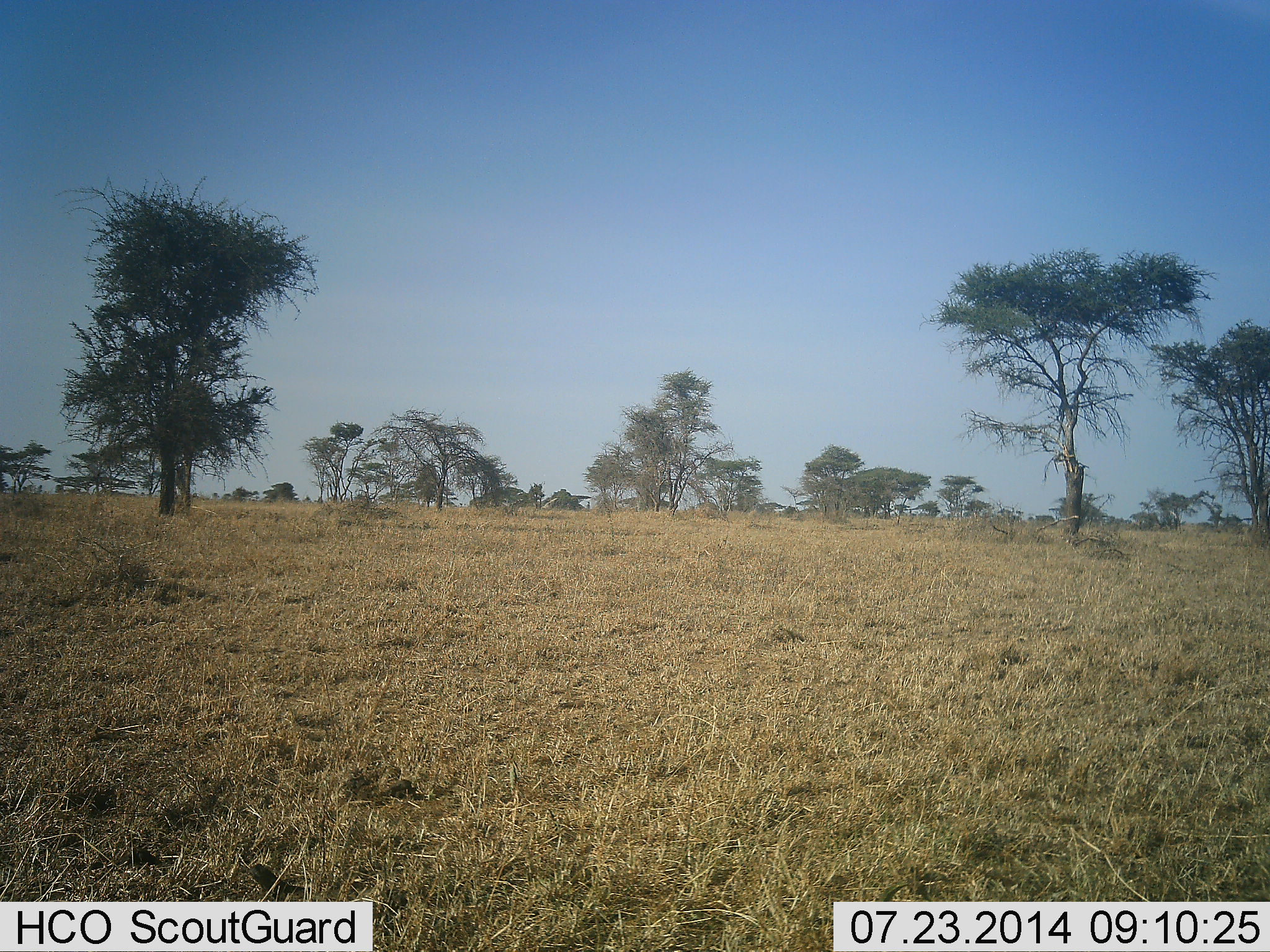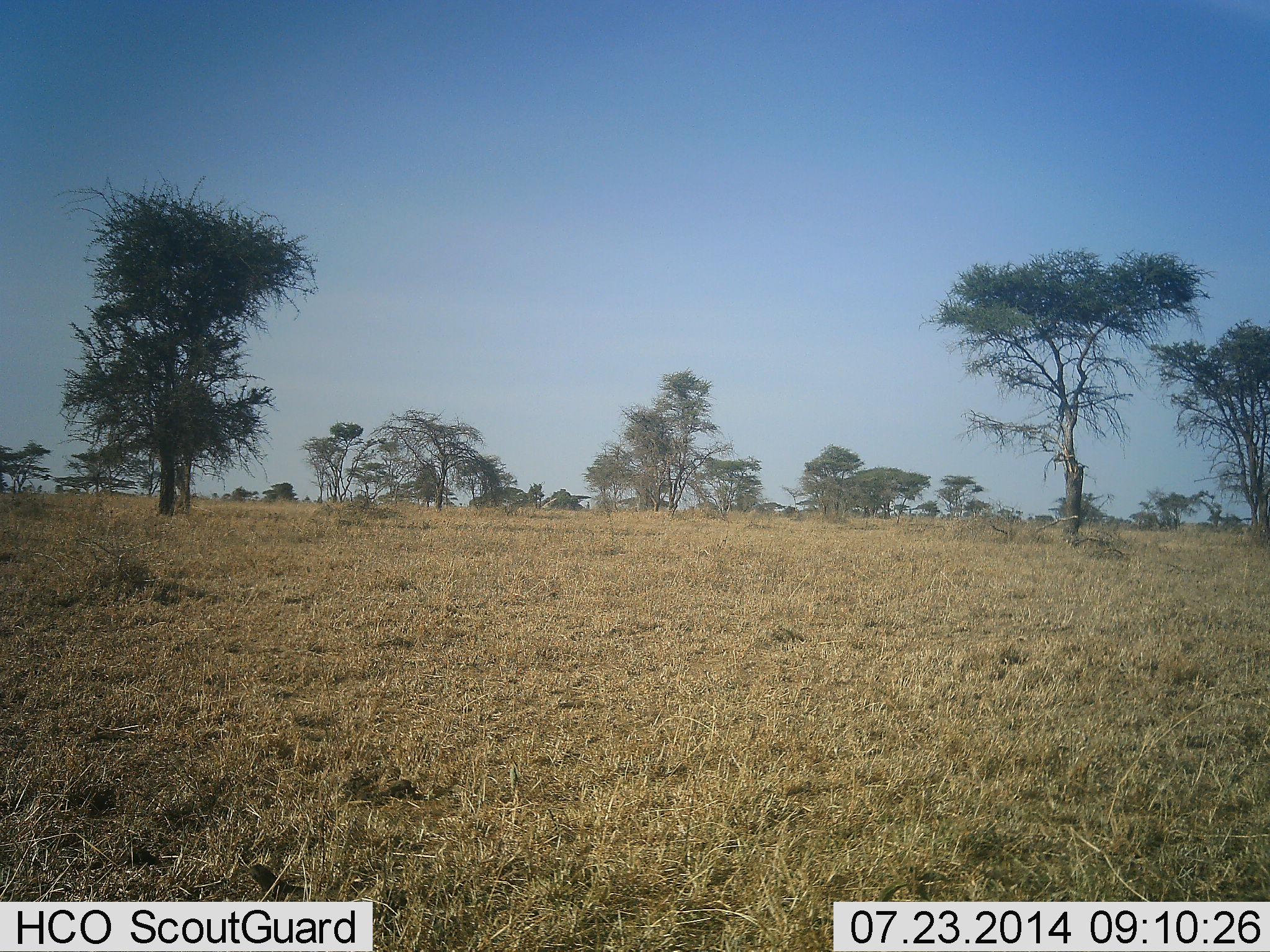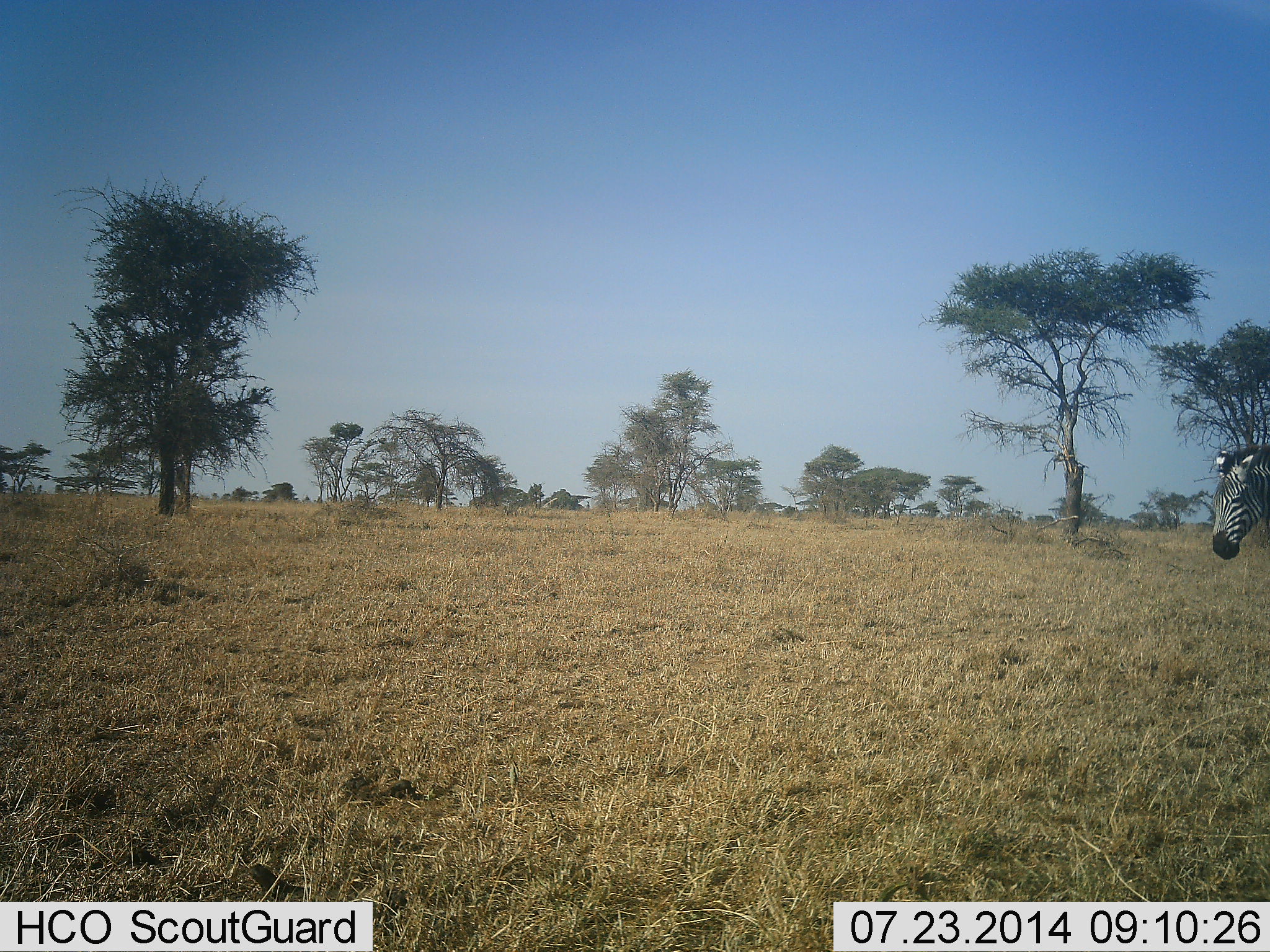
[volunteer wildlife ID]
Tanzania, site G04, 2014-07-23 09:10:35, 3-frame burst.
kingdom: Animalia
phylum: Chordata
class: Mammalia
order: Perissodactyla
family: Equidae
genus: Equus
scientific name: Equus quagga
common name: plains zebra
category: zebra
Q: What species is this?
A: Zebra (plains zebra) (Equus quagga).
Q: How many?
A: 1.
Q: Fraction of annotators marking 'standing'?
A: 20%.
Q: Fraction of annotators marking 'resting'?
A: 0%.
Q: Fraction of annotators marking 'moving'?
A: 80%.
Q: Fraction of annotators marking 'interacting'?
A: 0%.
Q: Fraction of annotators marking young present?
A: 0%.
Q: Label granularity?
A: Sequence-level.